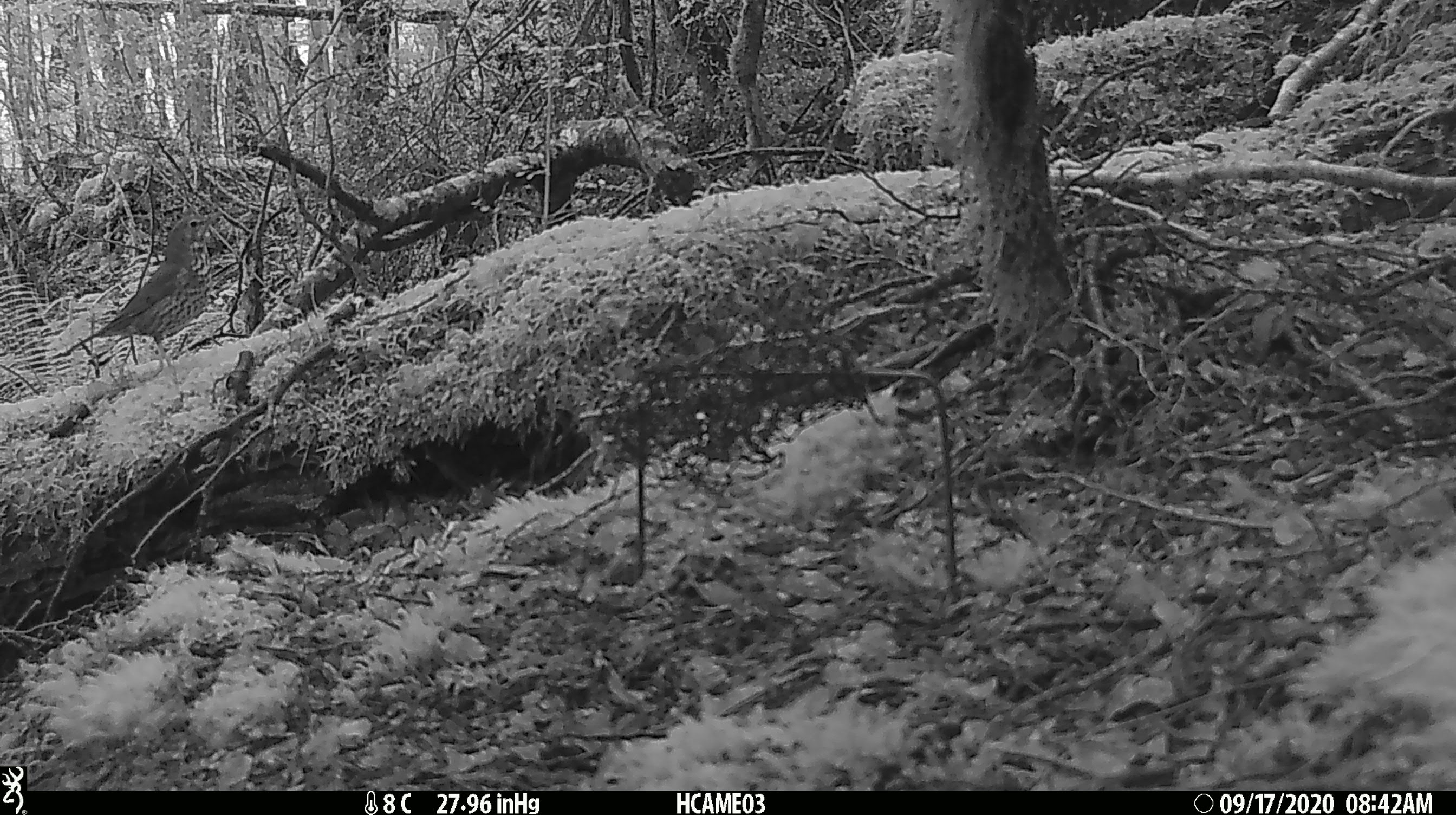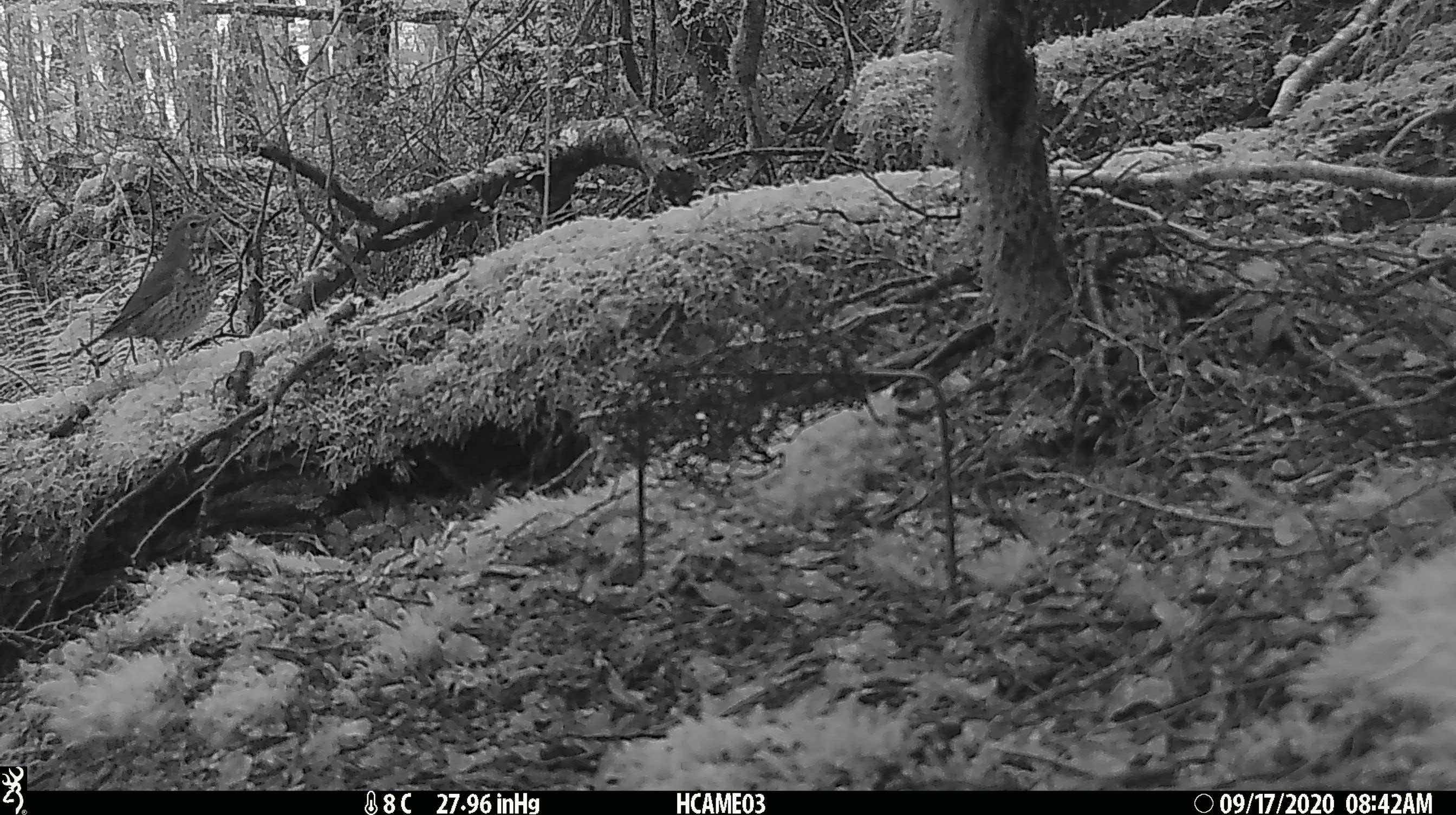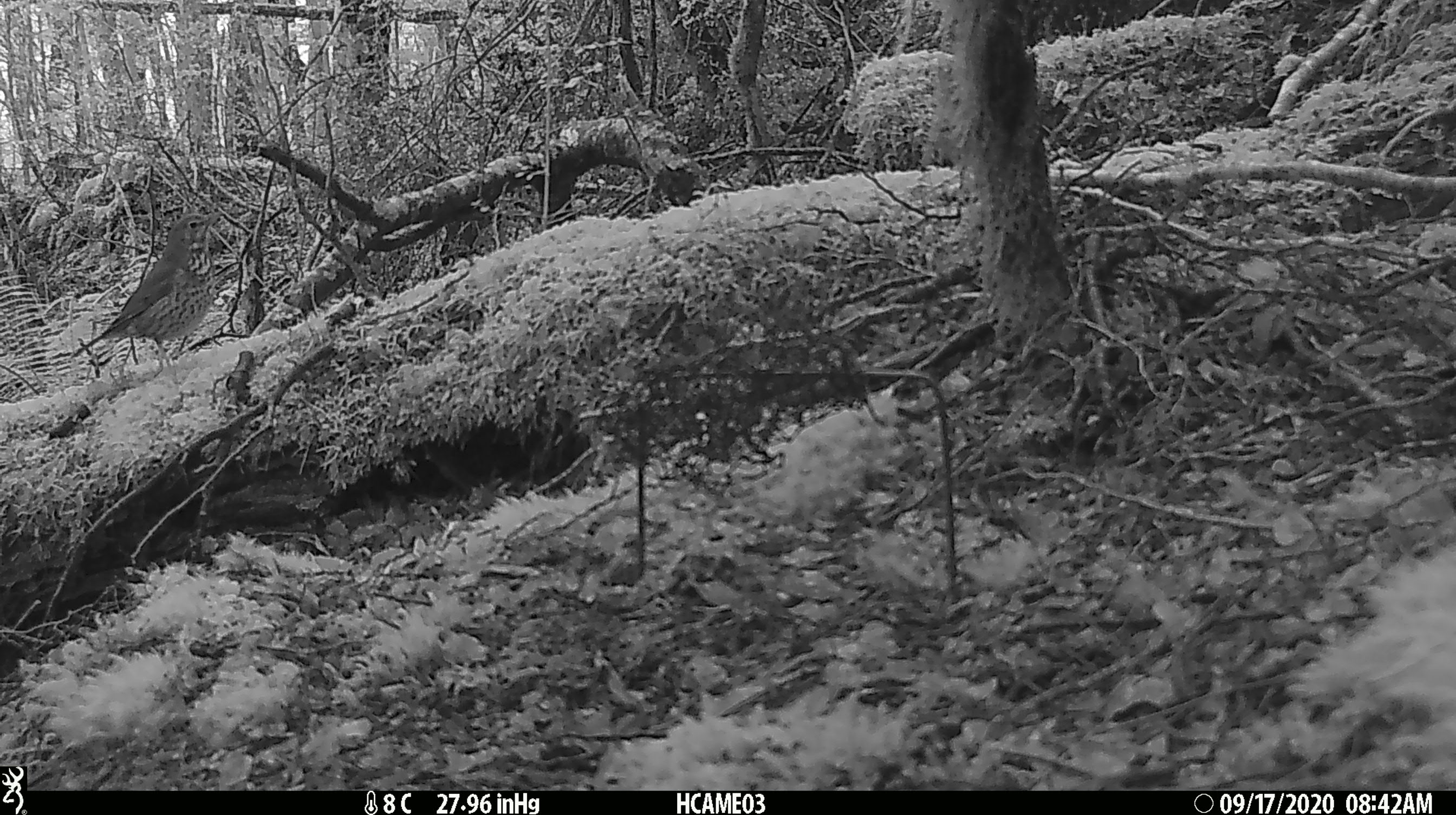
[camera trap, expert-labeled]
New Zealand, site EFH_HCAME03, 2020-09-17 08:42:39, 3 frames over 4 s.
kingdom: Animalia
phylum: Chordata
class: Aves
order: Passeriformes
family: Turdidae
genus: Turdus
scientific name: Turdus philomelos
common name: song thrush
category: thrush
Thrush (song thrush) (Turdus philomelos).